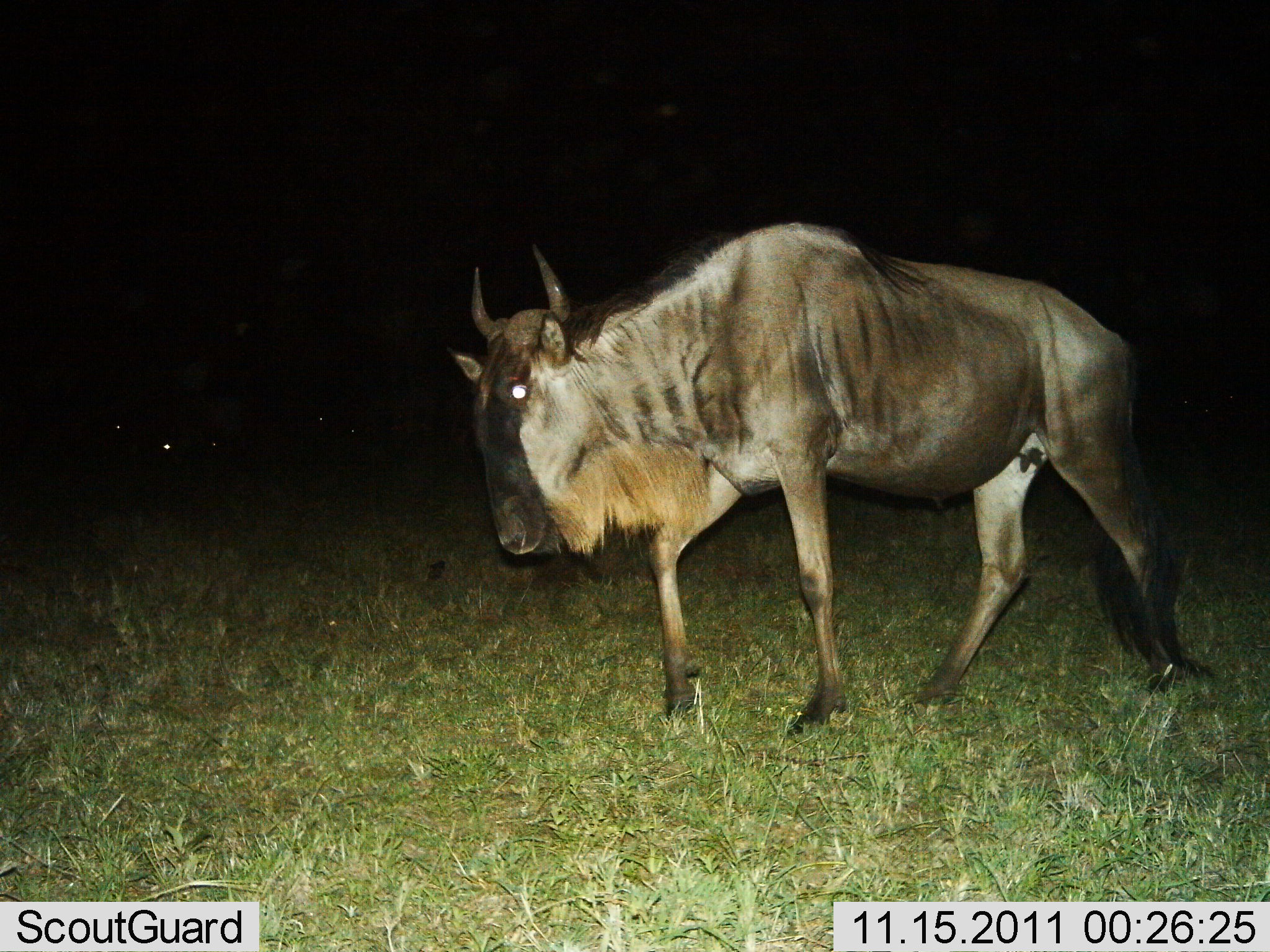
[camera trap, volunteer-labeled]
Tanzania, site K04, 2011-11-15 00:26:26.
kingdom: Animalia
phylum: Chordata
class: Mammalia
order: Artiodactyla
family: Bovidae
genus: Connochaetes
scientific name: Connochaetes taurinus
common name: blue wildebeest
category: wildebeest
Wildebeest (blue wildebeest) (Connochaetes taurinus), count 1. Behavior (volunteer vote fractions): standing 21%, resting 0%, moving 86%, interacting 0%. Young present (vote fraction): 0%. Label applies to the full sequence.